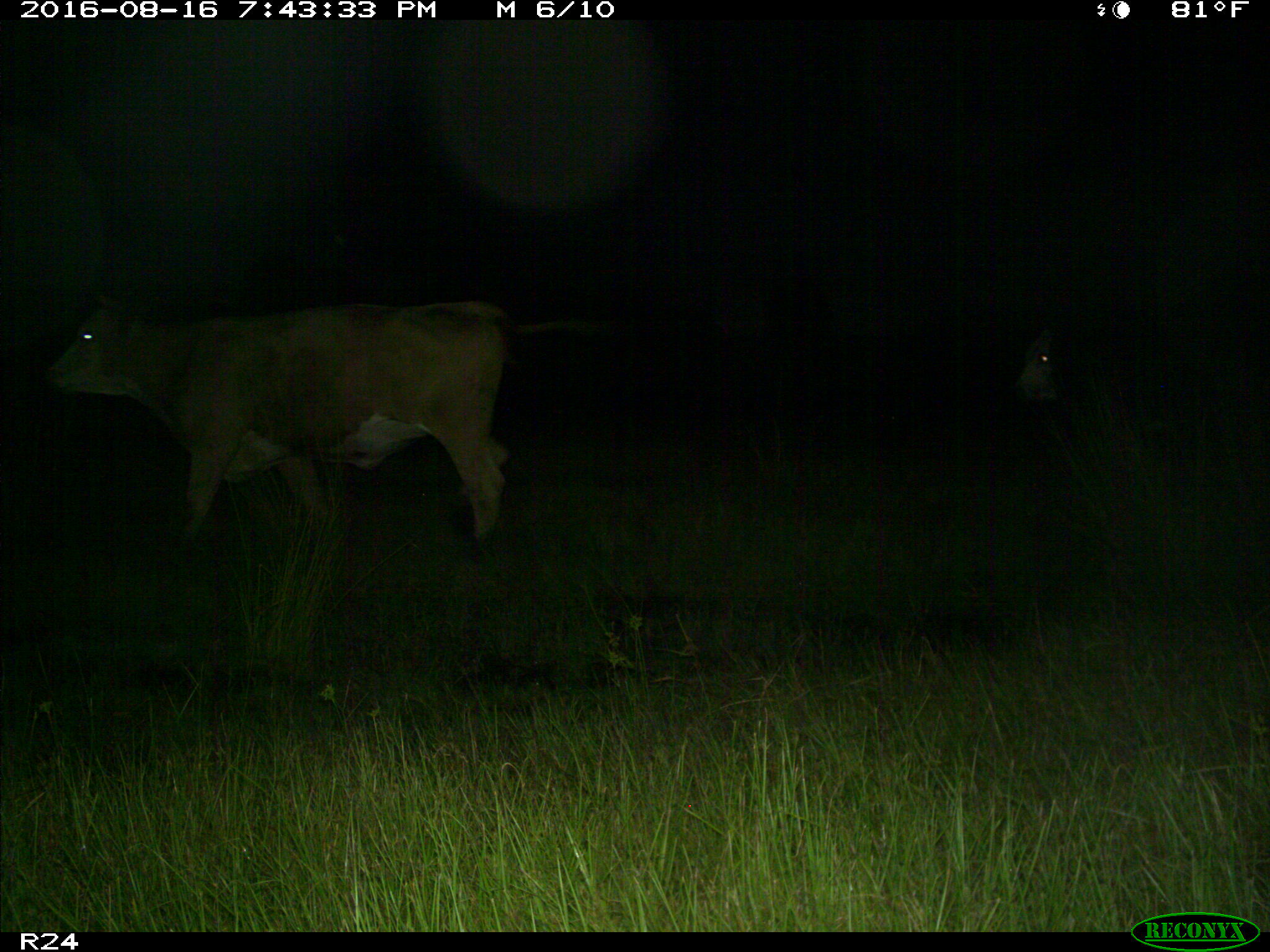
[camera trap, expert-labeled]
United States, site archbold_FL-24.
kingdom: Animalia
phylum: Chordata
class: Mammalia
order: Artiodactyla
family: Bovidae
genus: Bos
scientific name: Bos taurus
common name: domestic cow